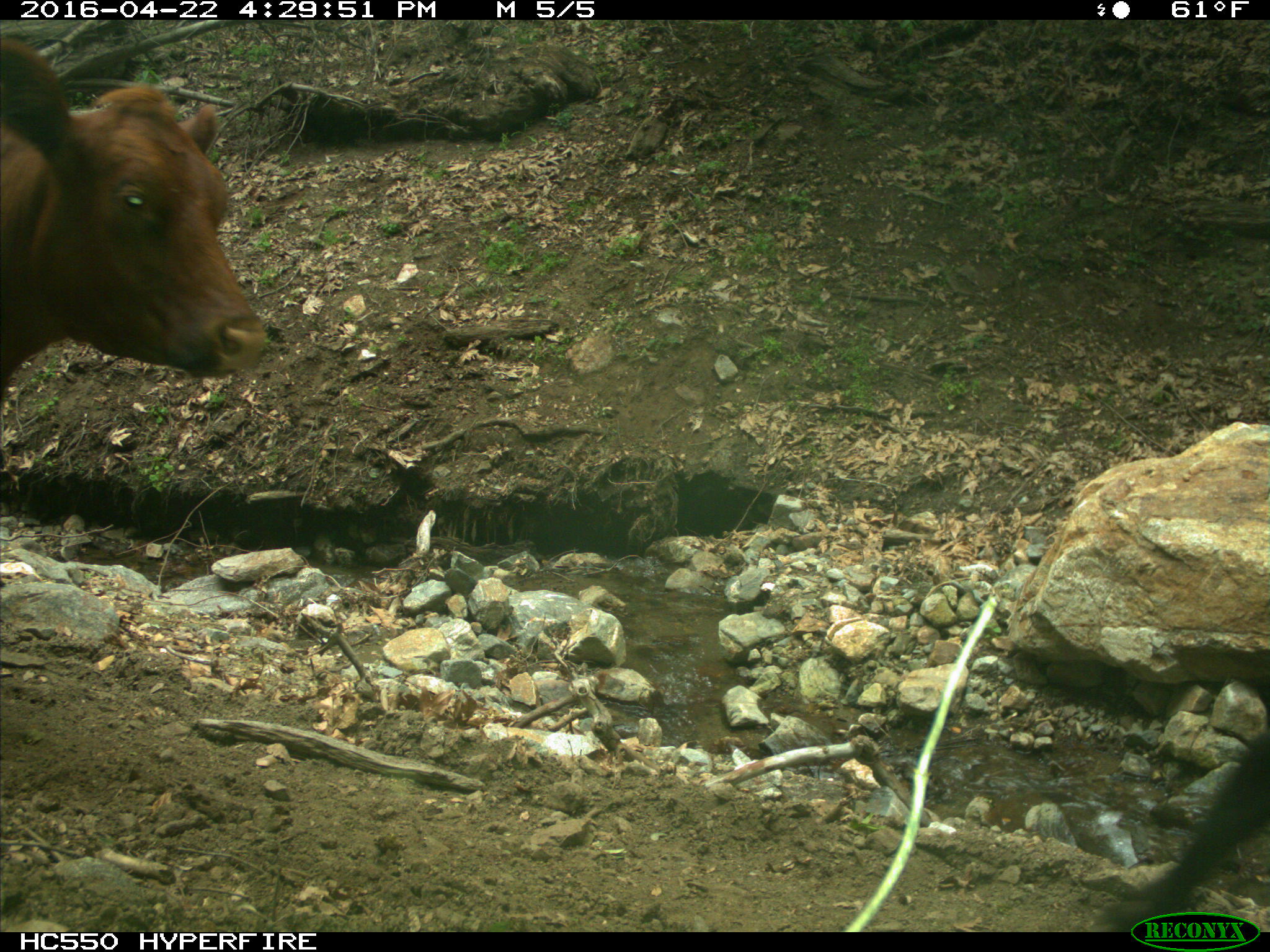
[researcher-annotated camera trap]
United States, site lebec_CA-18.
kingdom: Animalia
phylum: Chordata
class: Mammalia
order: Artiodactyla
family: Bovidae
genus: Bos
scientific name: Bos taurus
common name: domestic cow